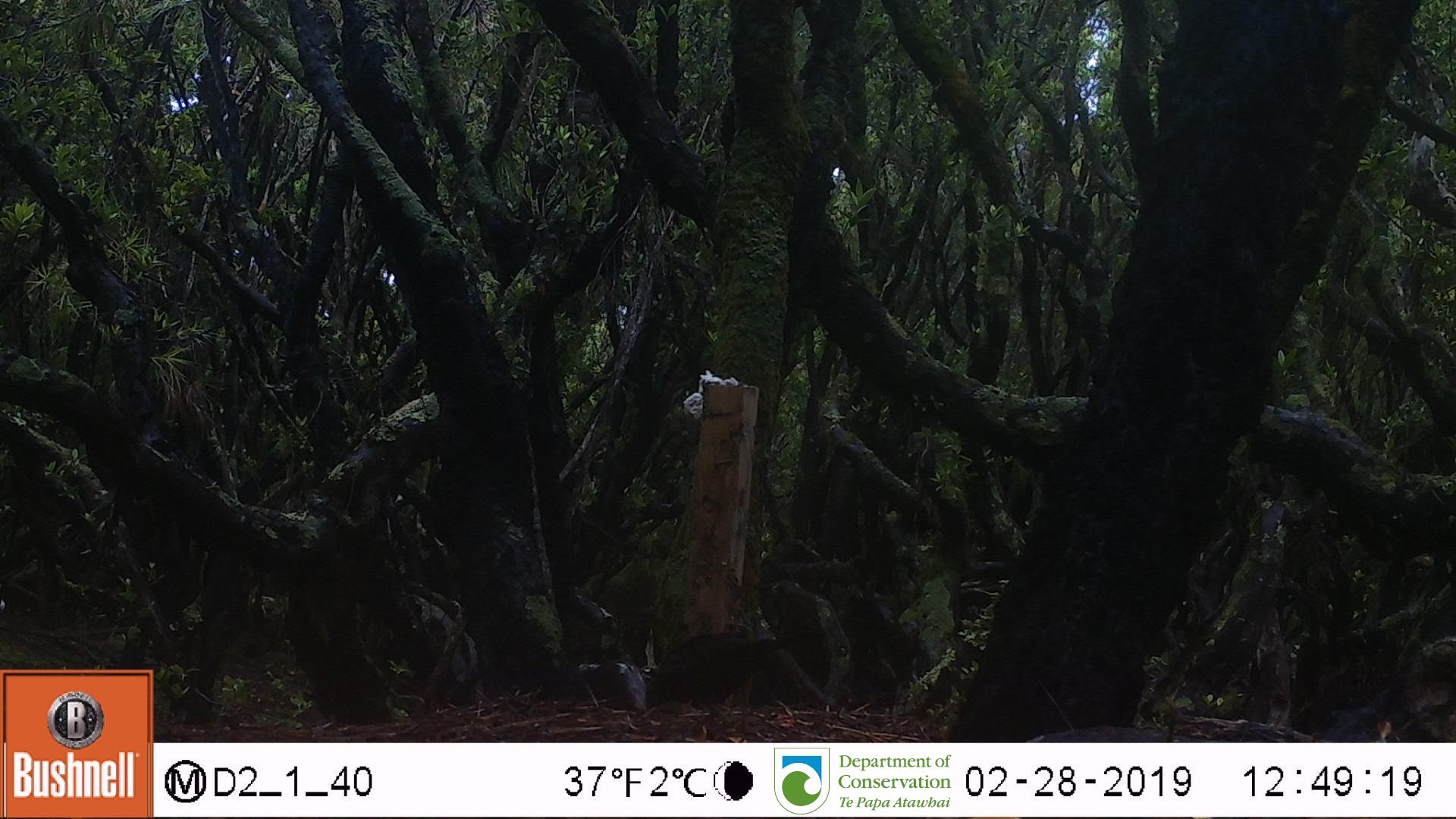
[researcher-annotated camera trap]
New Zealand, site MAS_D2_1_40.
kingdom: Animalia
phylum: Chordata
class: Aves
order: Passeriformes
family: Turdidae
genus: Turdus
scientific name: Turdus merula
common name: eurasian blackbird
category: blackbird